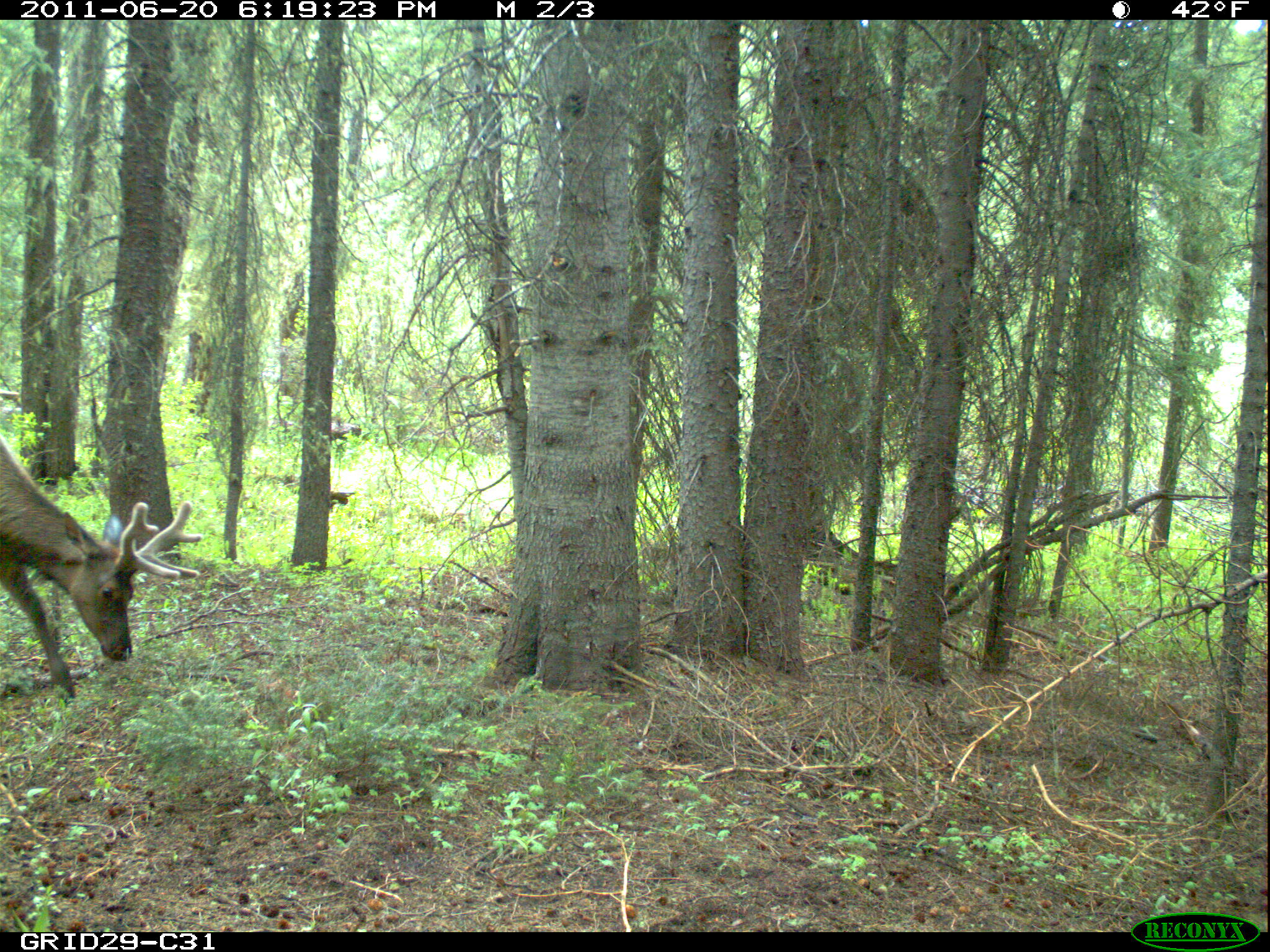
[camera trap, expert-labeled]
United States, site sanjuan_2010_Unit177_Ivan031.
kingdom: Animalia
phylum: Chordata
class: Mammalia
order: Artiodactyla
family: Cervidae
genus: Cervus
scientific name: Cervus elaphus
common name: red deer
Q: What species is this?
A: Cervus elaphus (red deer).